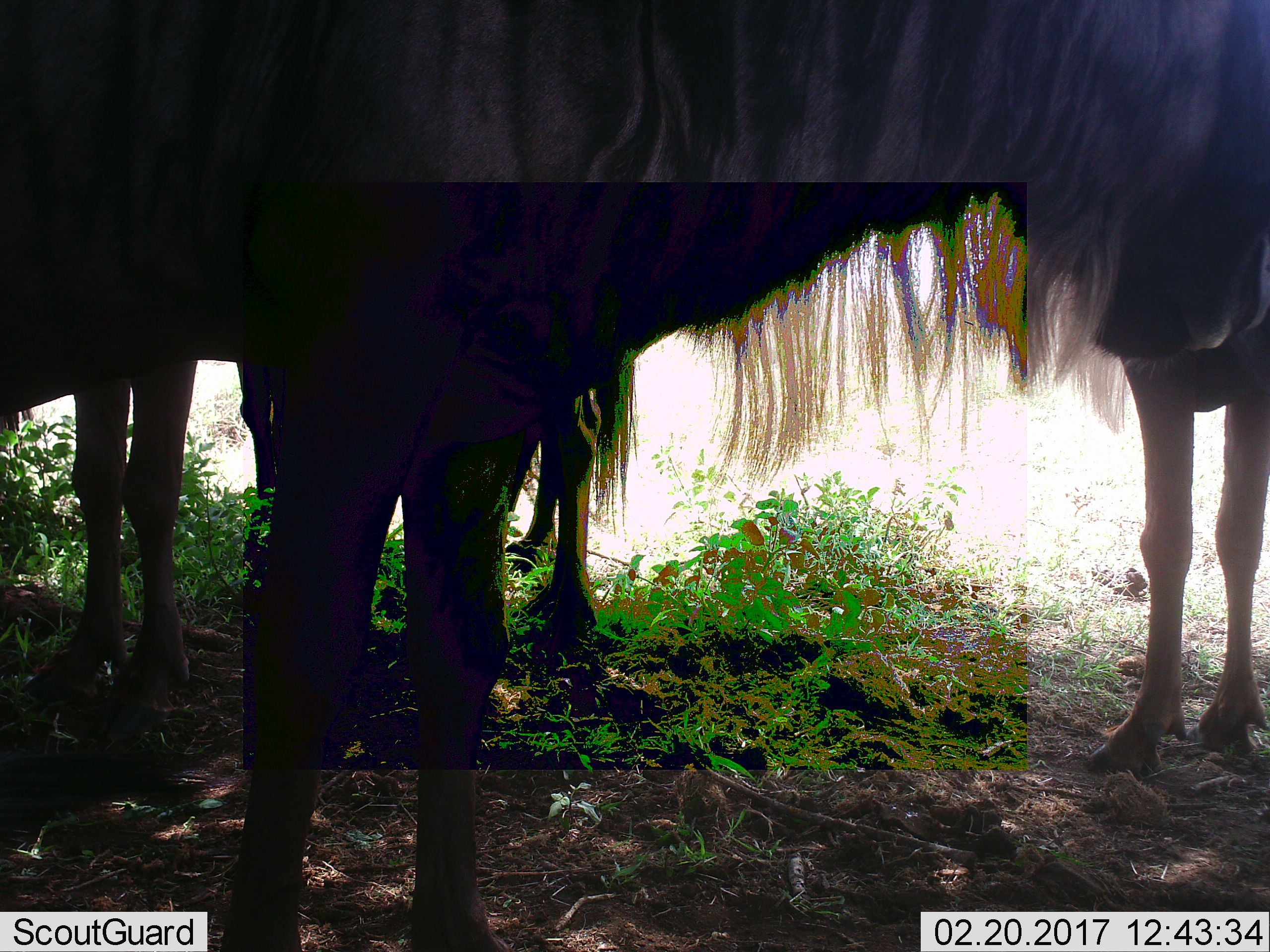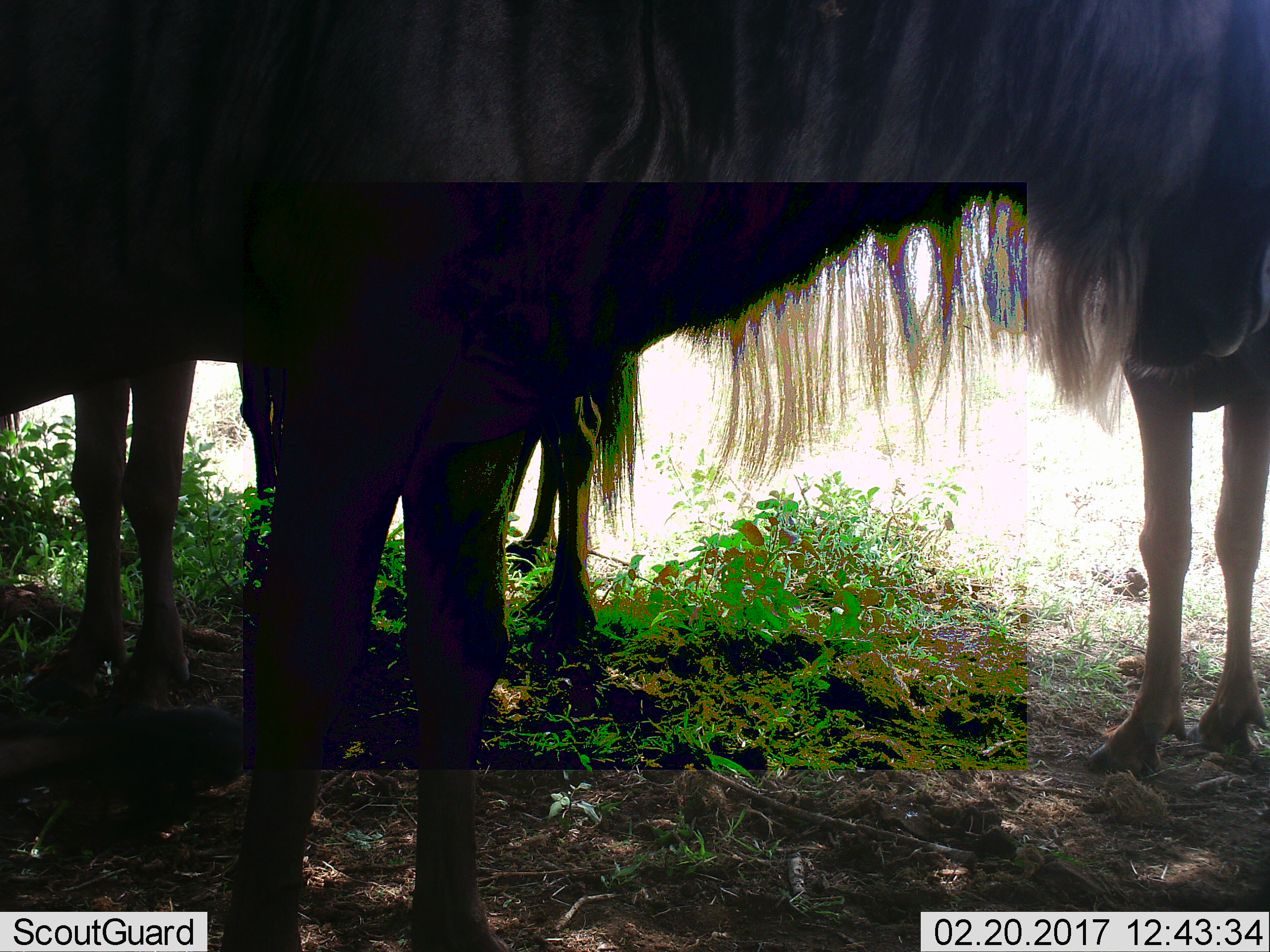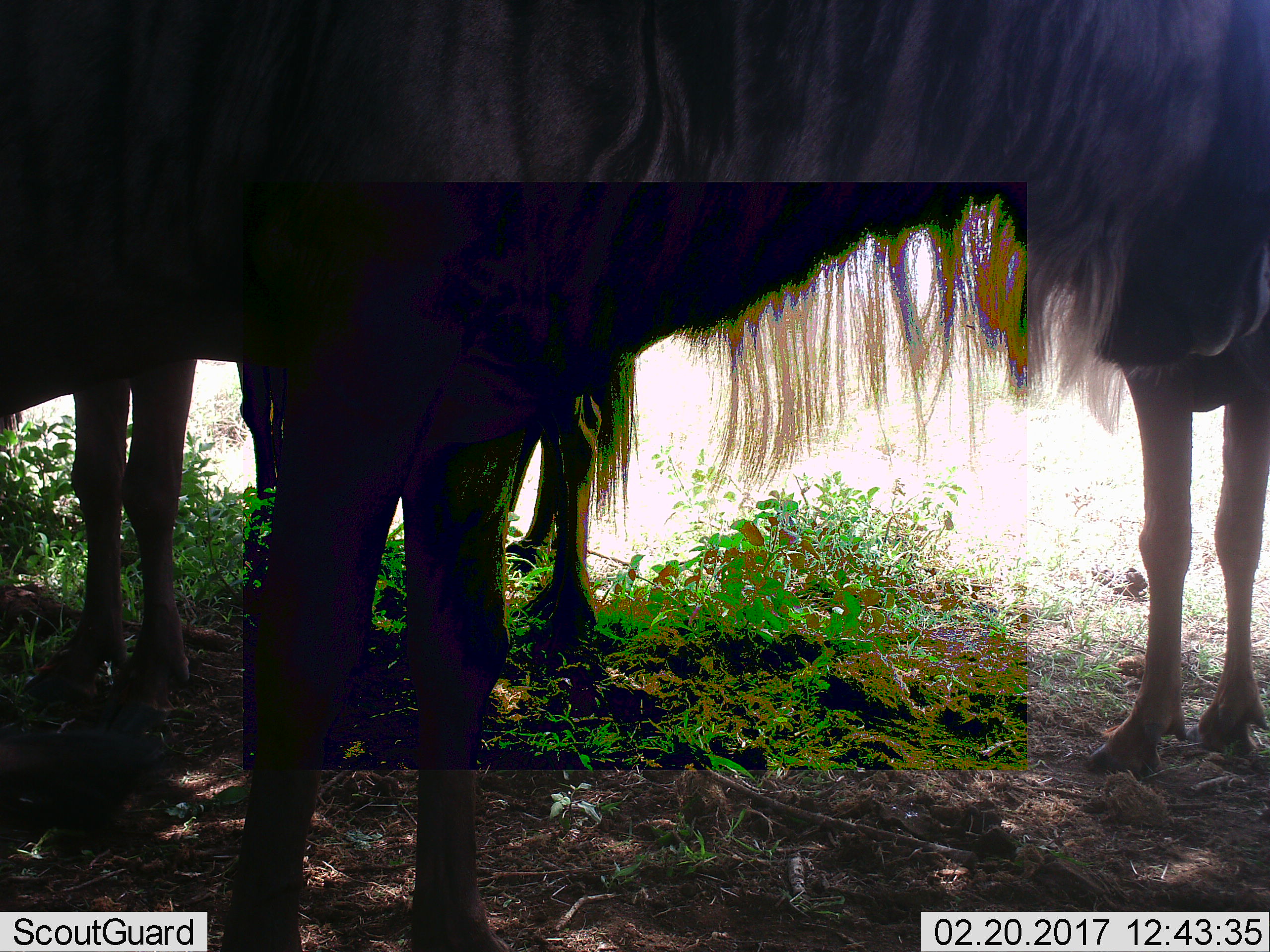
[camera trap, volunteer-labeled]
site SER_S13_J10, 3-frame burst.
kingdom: Animalia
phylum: Chordata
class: Mammalia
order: Artiodactyla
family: Bovidae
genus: Connochaetes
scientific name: Connochaetes taurinus taurinus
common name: blue wildebeest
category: wildebeestblue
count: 4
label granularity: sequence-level